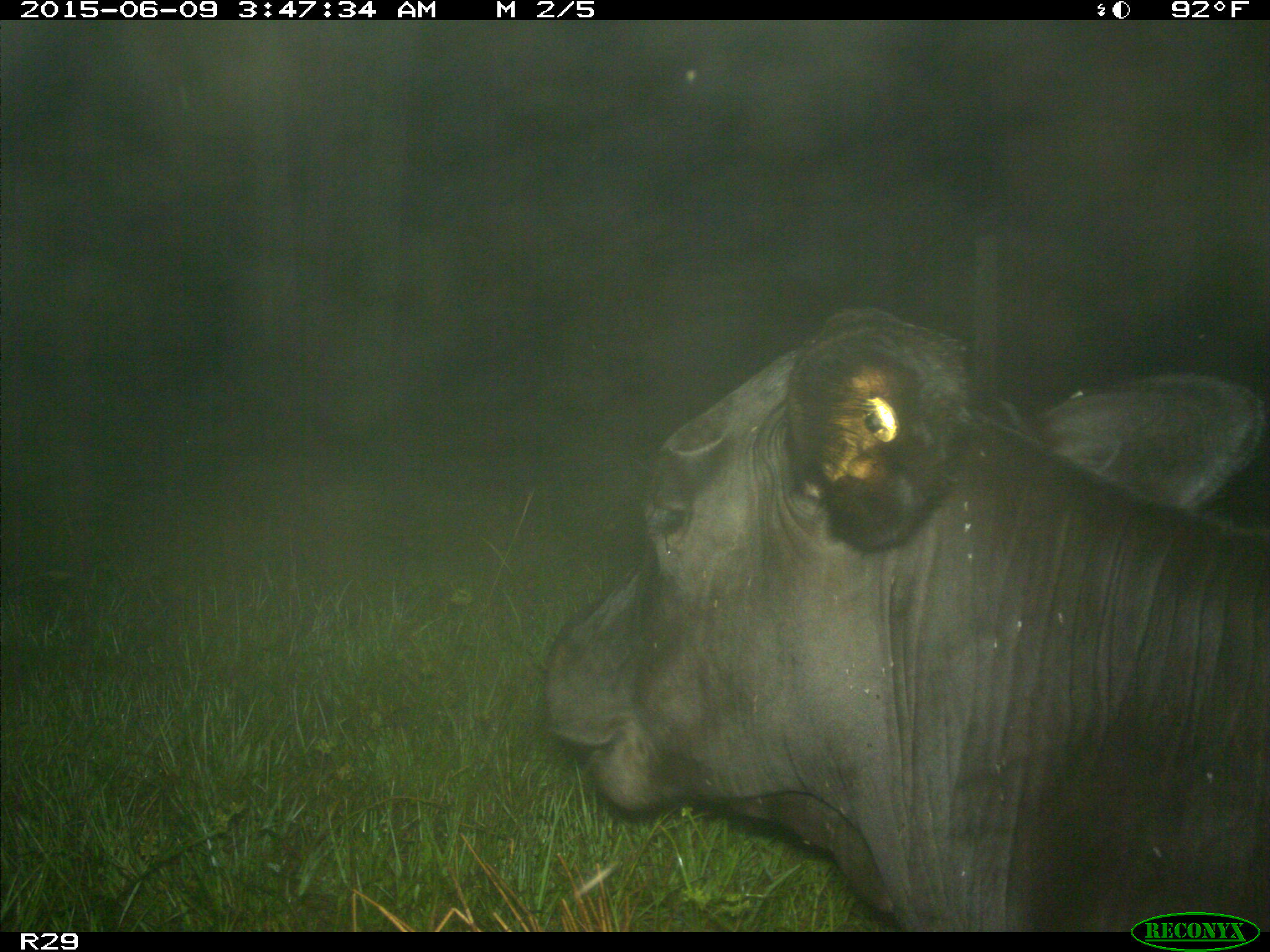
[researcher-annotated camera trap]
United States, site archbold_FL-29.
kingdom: Animalia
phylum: Chordata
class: Mammalia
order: Artiodactyla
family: Bovidae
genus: Bos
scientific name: Bos taurus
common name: domestic cow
Bos taurus (domestic cow).